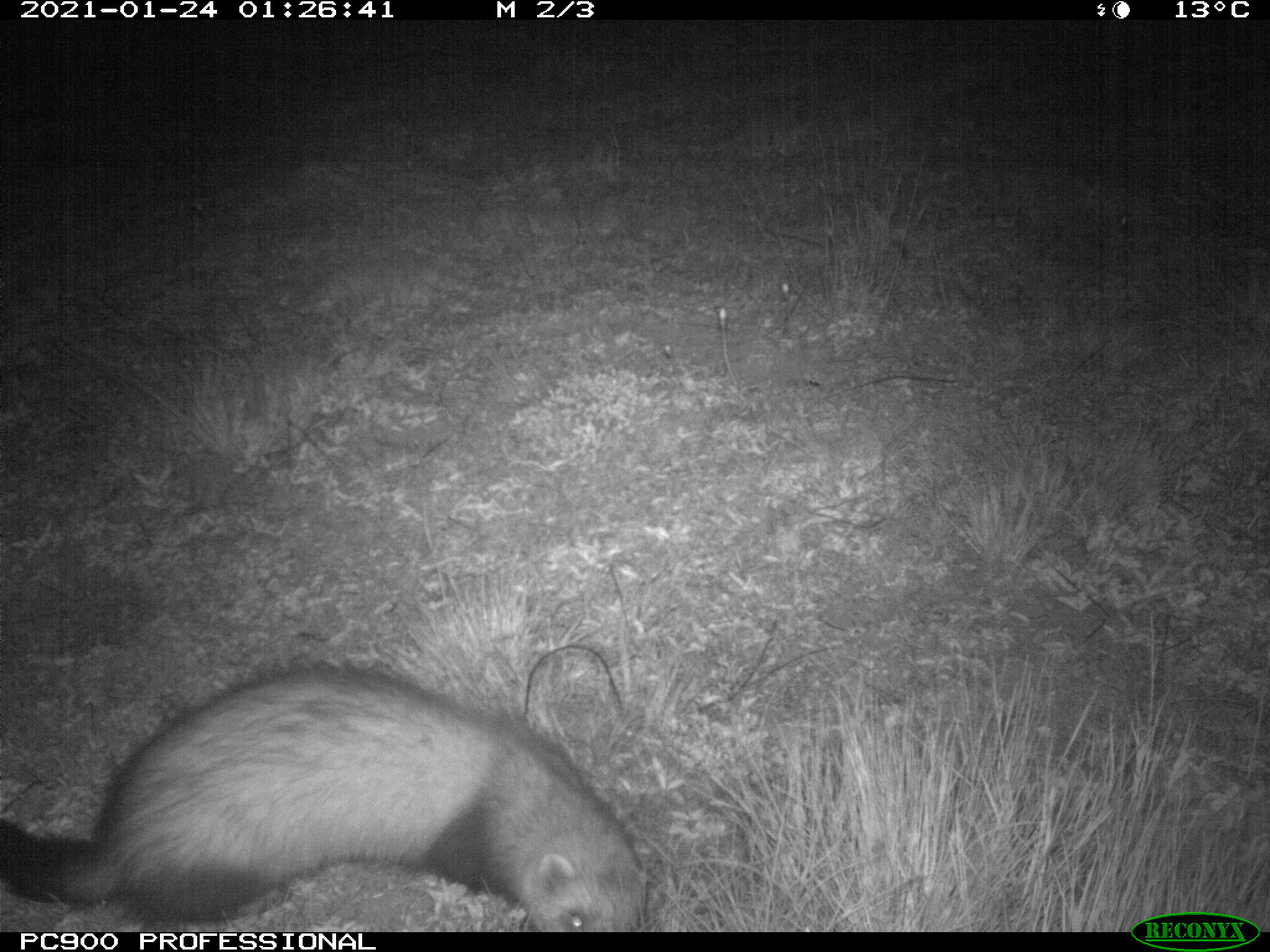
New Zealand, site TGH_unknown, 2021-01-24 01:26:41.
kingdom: Animalia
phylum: Chordata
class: Mammalia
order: Carnivora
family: Mustelidae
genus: Mustela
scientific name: Mustela furo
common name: ferret